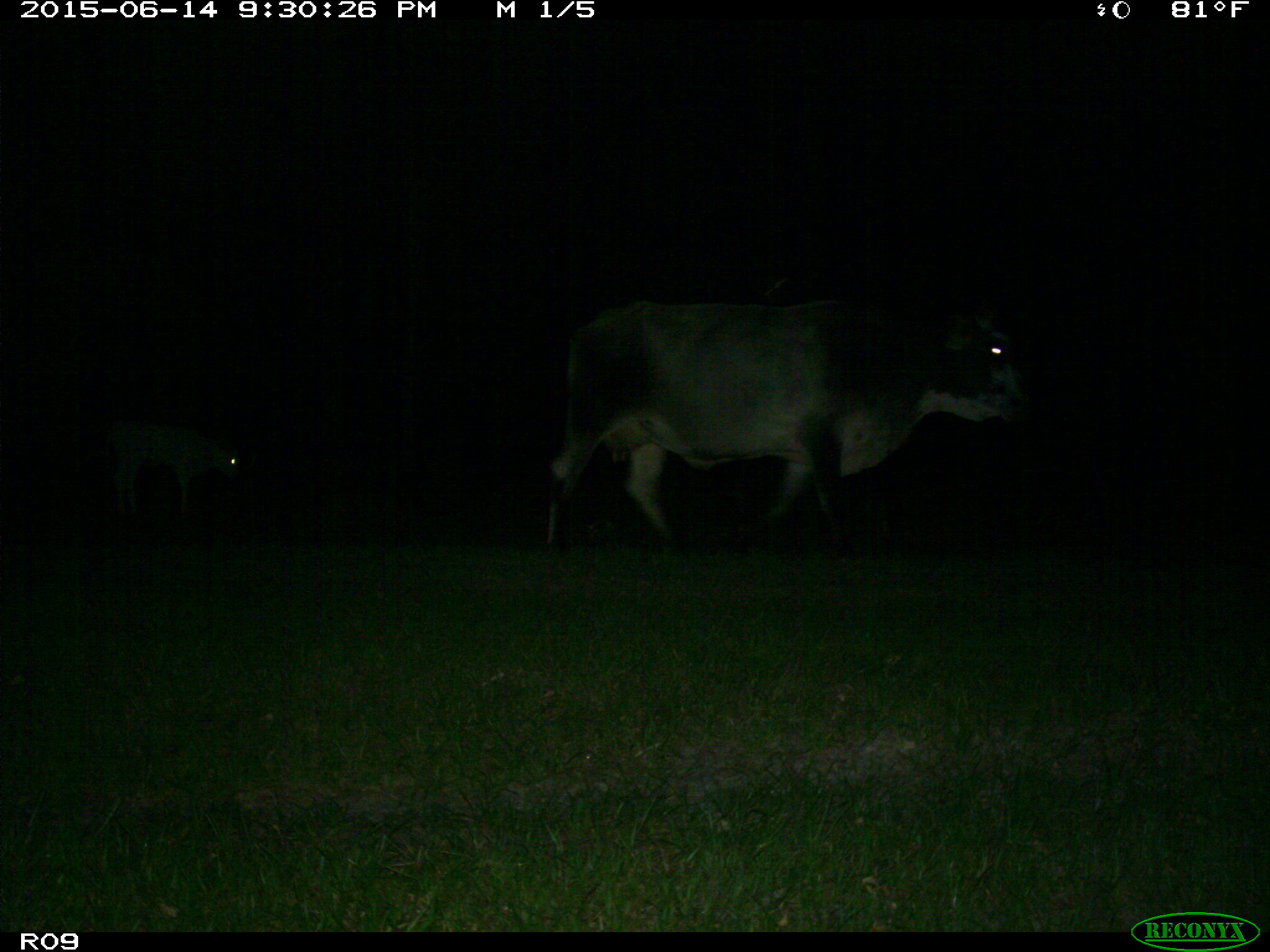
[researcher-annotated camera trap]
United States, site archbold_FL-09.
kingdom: Animalia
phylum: Chordata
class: Mammalia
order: Artiodactyla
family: Bovidae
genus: Bos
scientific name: Bos taurus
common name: domestic cow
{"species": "Bos taurus (domestic cow)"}